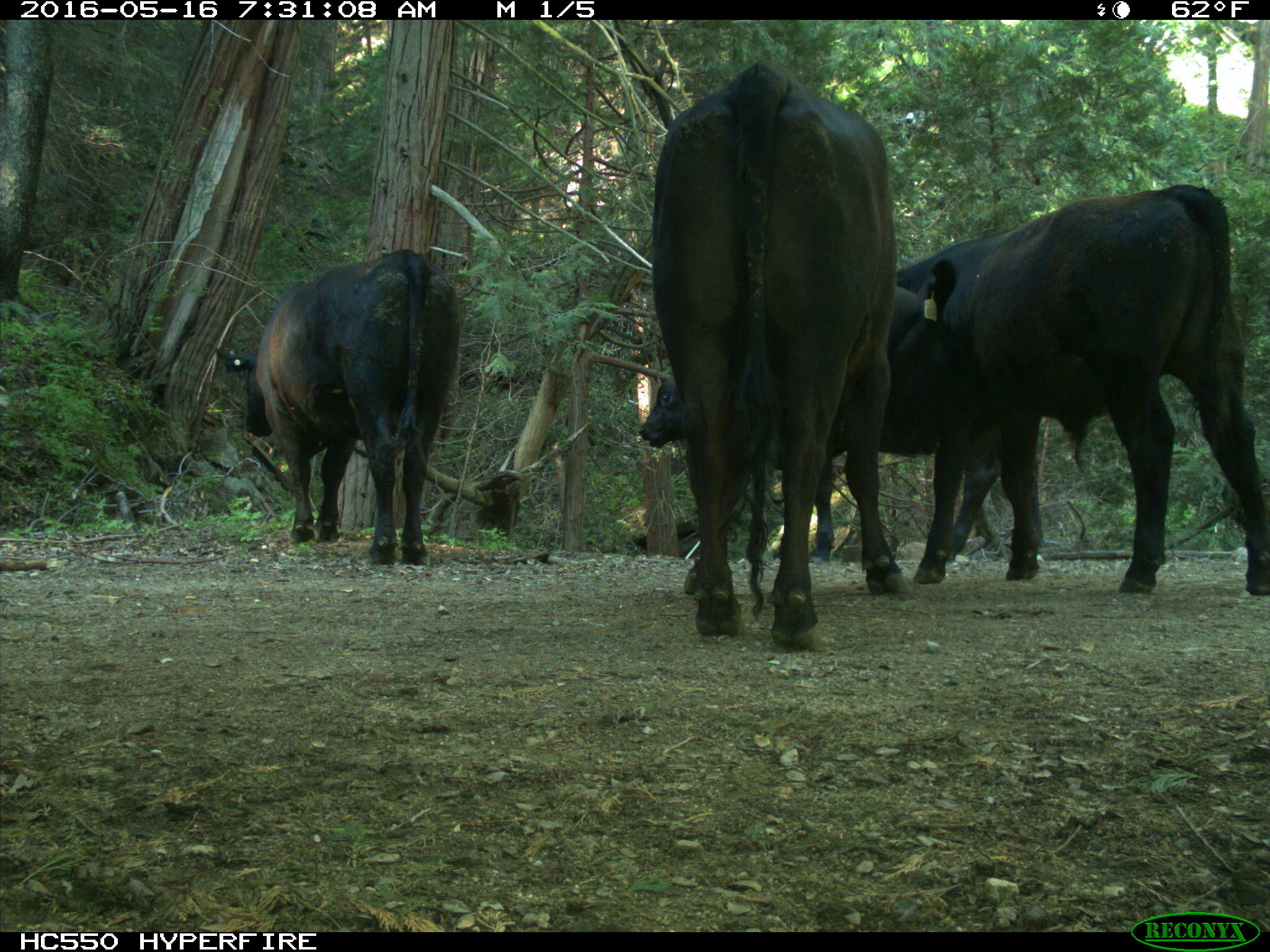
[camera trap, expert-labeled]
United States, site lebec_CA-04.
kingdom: Animalia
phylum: Chordata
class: Mammalia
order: Artiodactyla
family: Bovidae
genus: Bos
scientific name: Bos taurus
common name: domestic cow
Bos taurus (domestic cow).